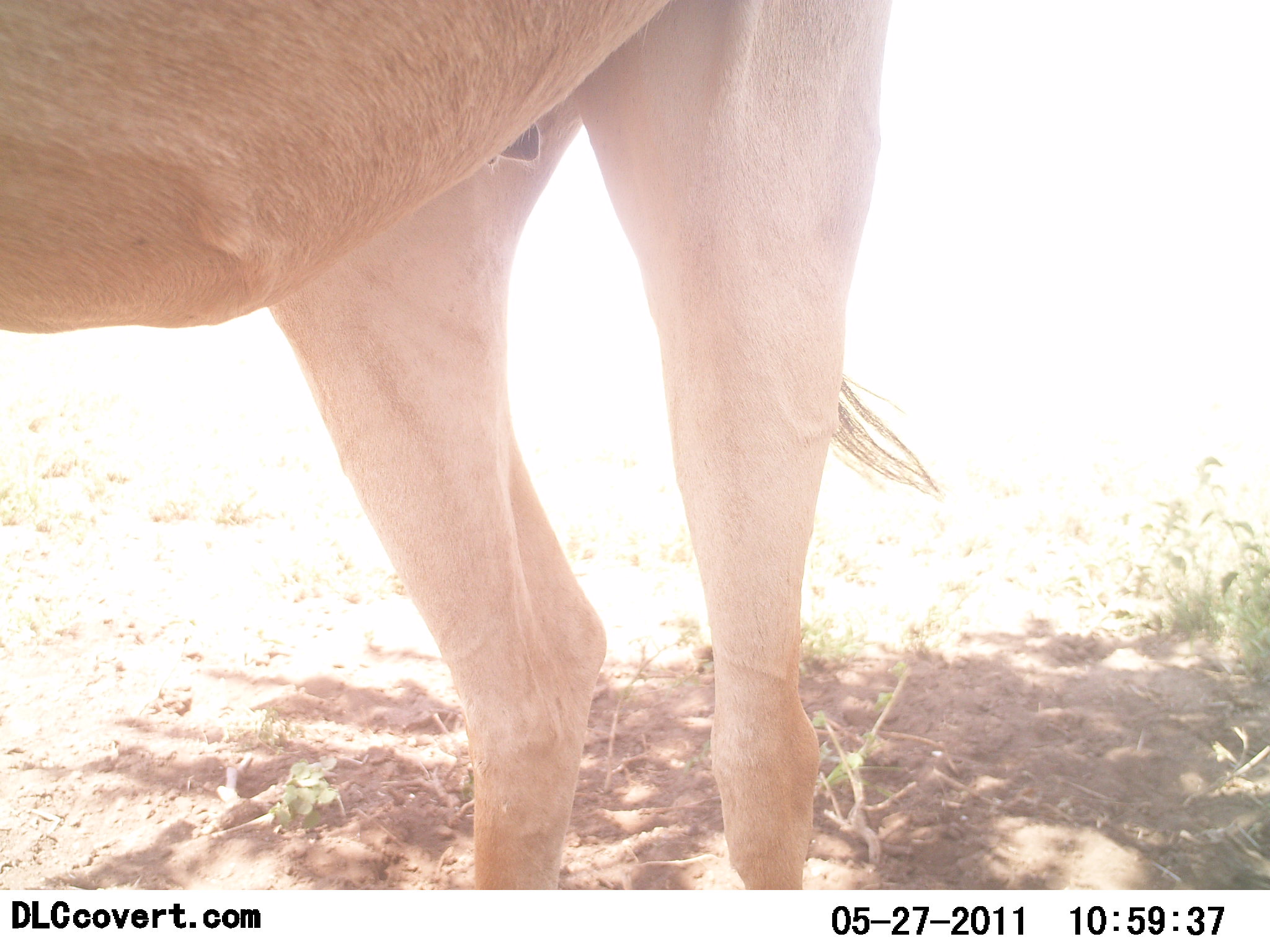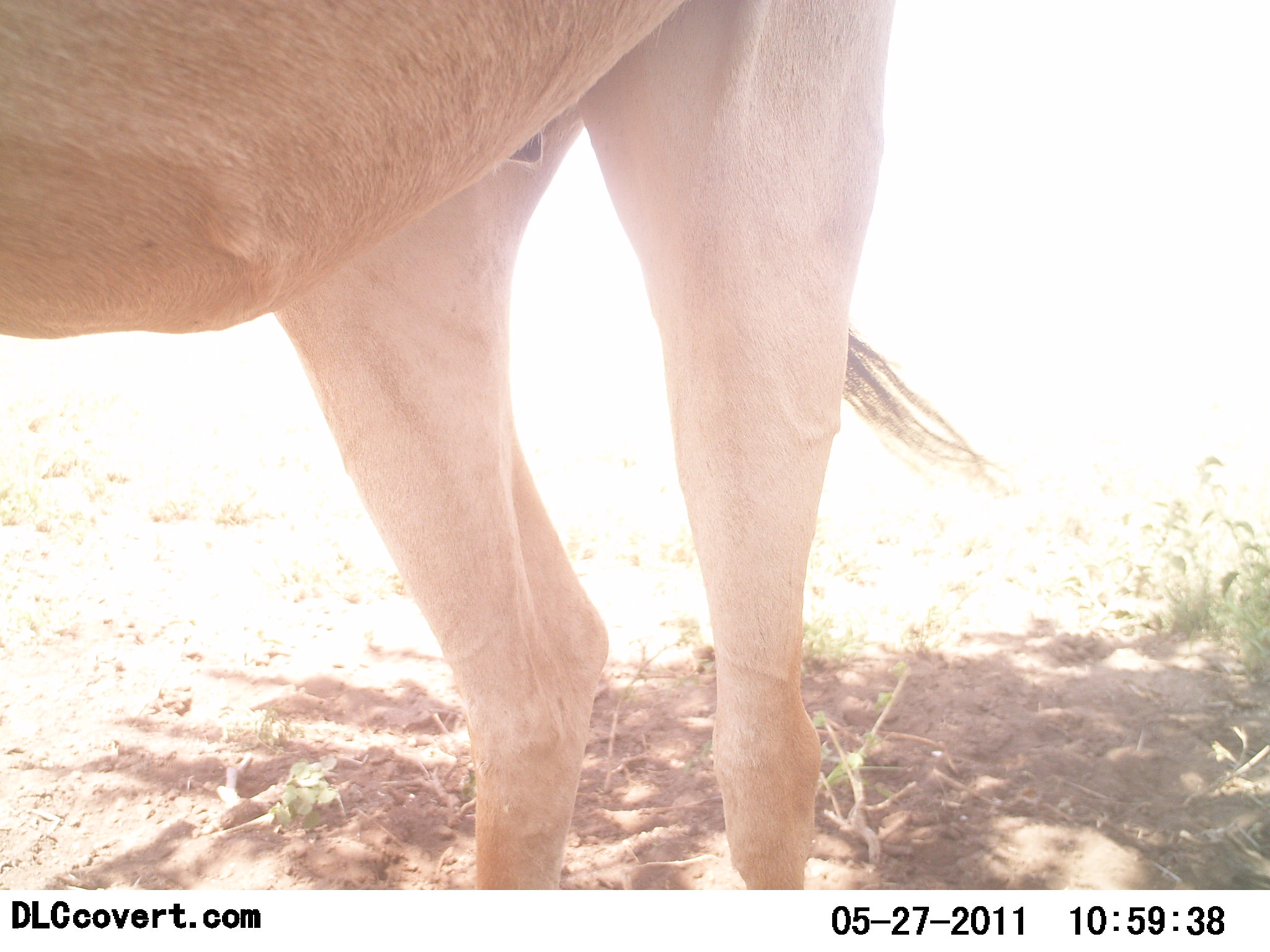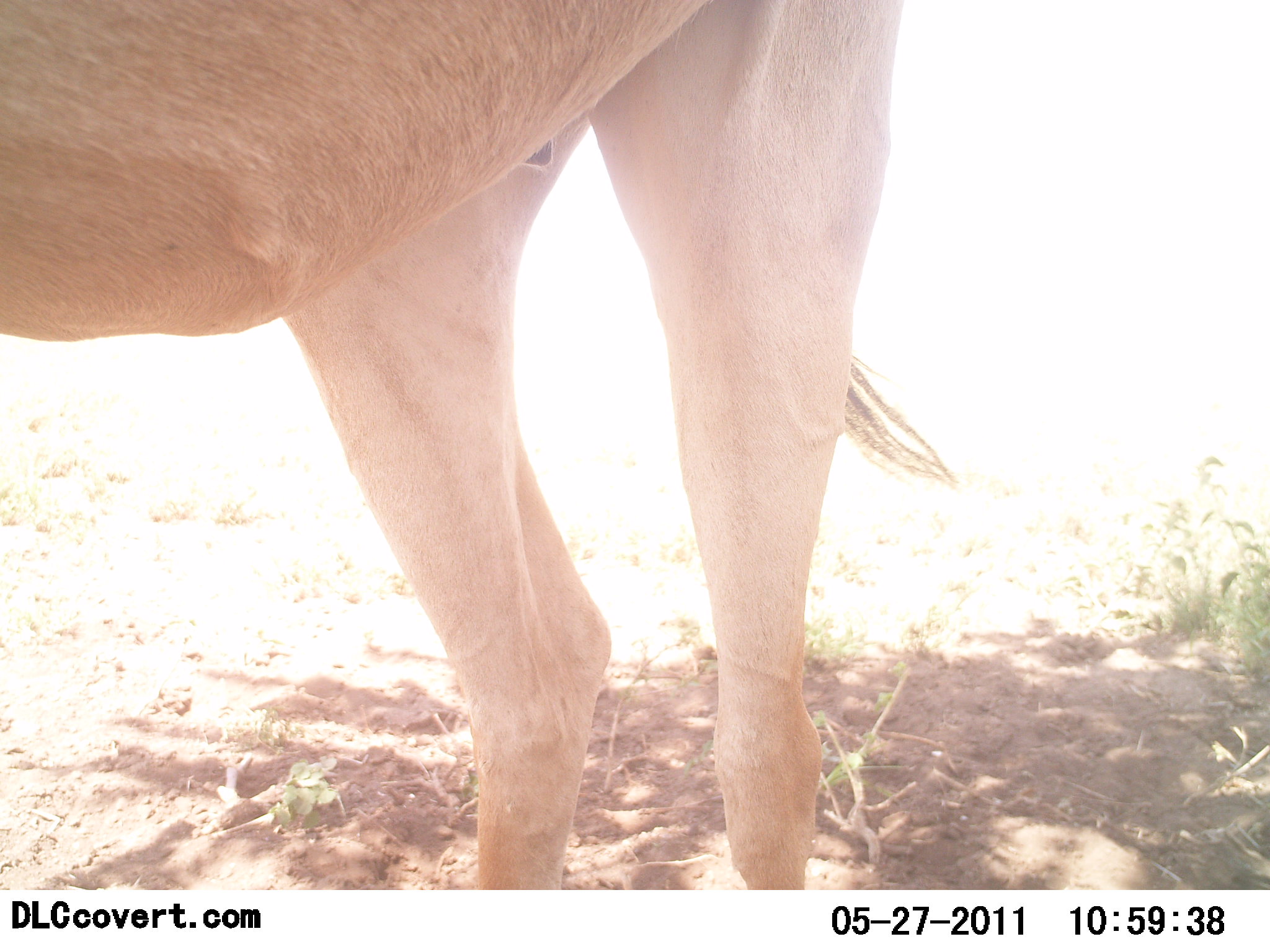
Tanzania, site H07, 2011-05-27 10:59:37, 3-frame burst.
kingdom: Animalia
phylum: Chordata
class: Mammalia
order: Artiodactyla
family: Bovidae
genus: Alcelaphus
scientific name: Alcelaphus buselaphus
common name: hartebeest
Hartebeest (Alcelaphus buselaphus), count 1. Behavior (volunteer vote fractions): standing 100%, resting 0%, moving 0%, interacting 0%. Young present (vote fraction): 0%. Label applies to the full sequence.